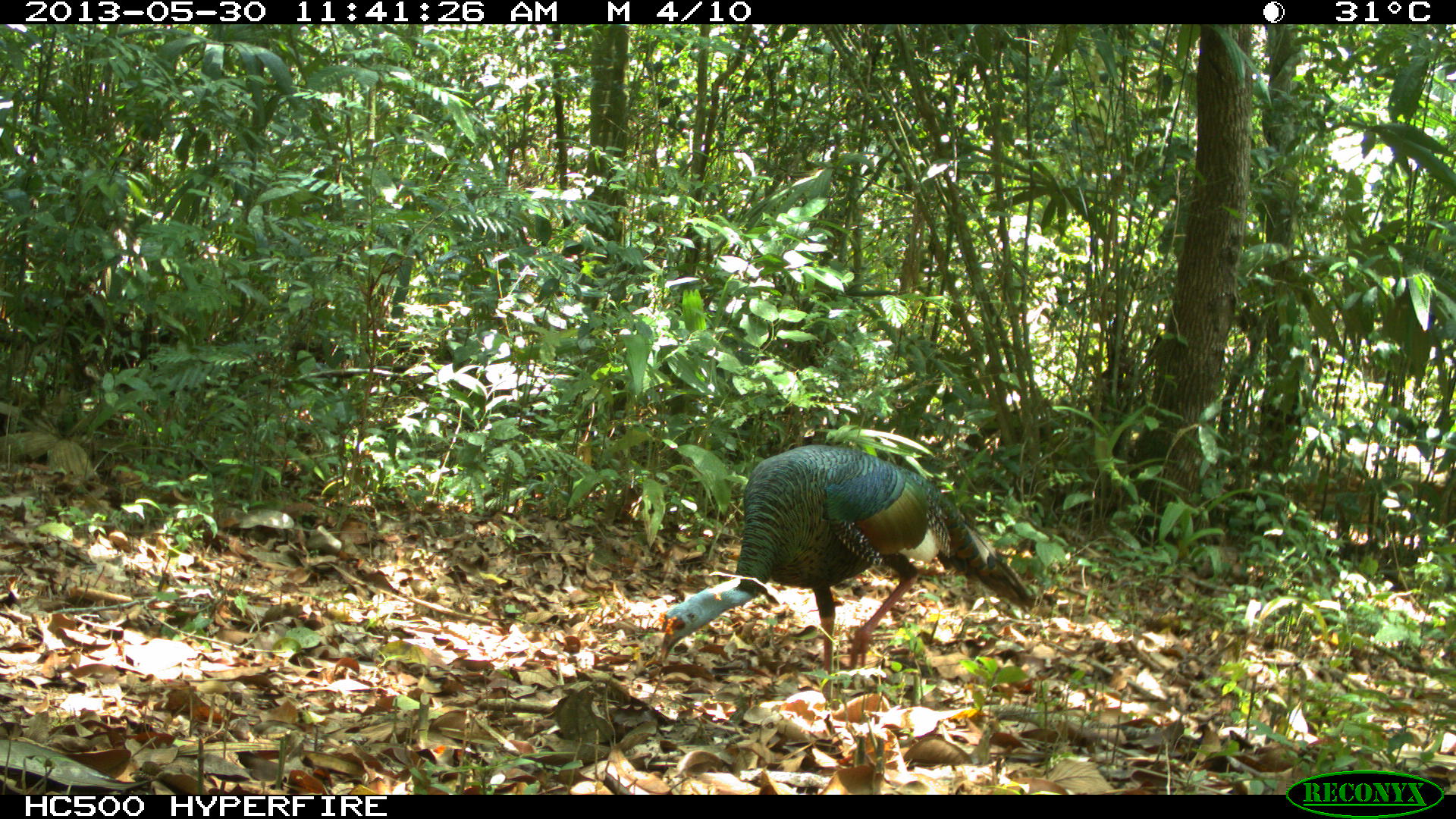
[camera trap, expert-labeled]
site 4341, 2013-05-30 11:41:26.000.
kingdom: Animalia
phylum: Chordata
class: Aves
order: Galliformes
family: Phasianidae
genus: Meleagris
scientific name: Meleagris ocellata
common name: ocellated turkey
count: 1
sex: male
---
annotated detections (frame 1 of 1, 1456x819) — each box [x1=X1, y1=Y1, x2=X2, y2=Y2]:
meleagris ocellata: [x1=650, y1=444, x2=1038, y2=724]